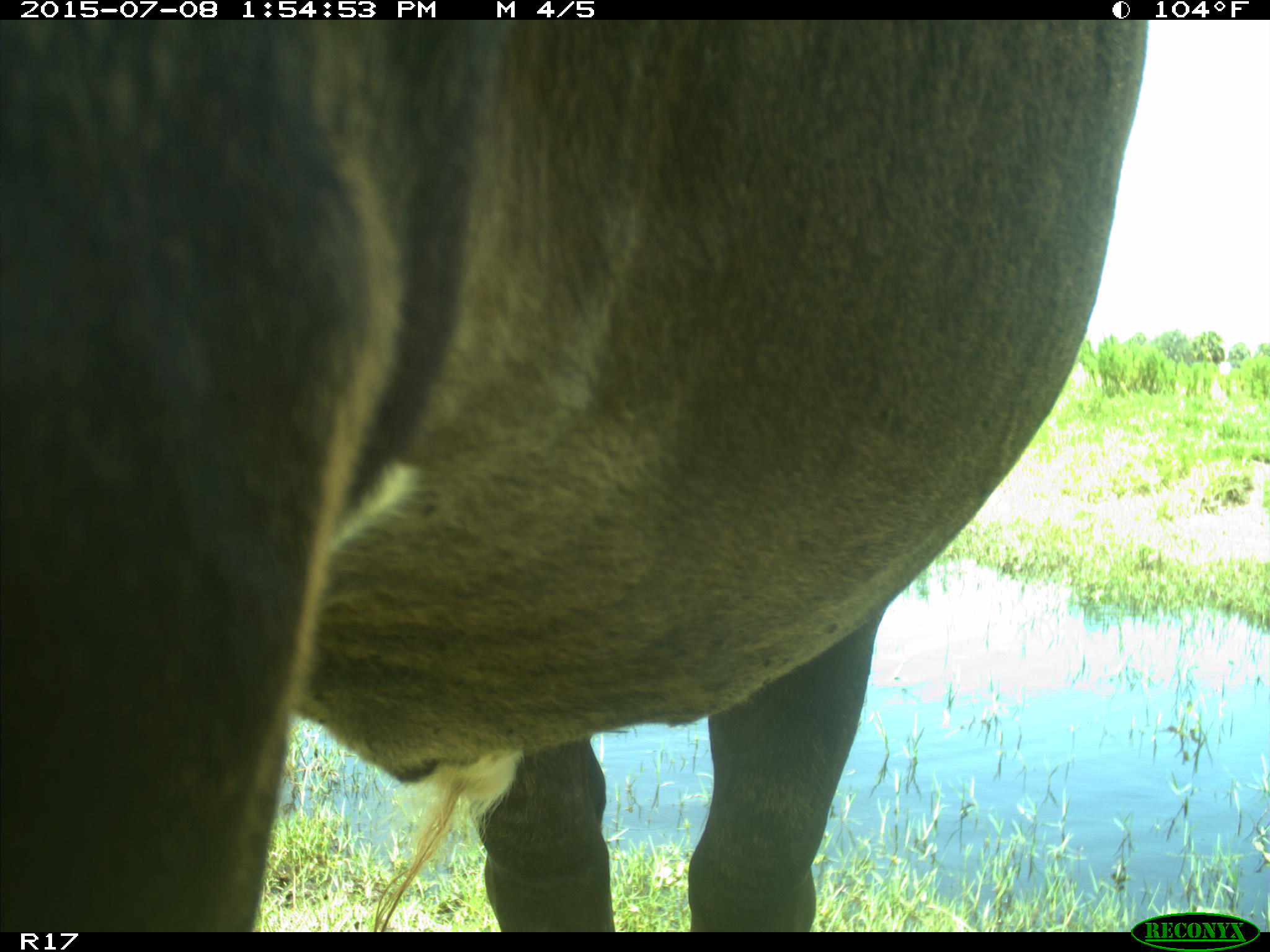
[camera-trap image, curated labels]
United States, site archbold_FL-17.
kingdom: Animalia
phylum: Chordata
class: Mammalia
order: Artiodactyla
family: Bovidae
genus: Bos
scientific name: Bos taurus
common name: domestic cow